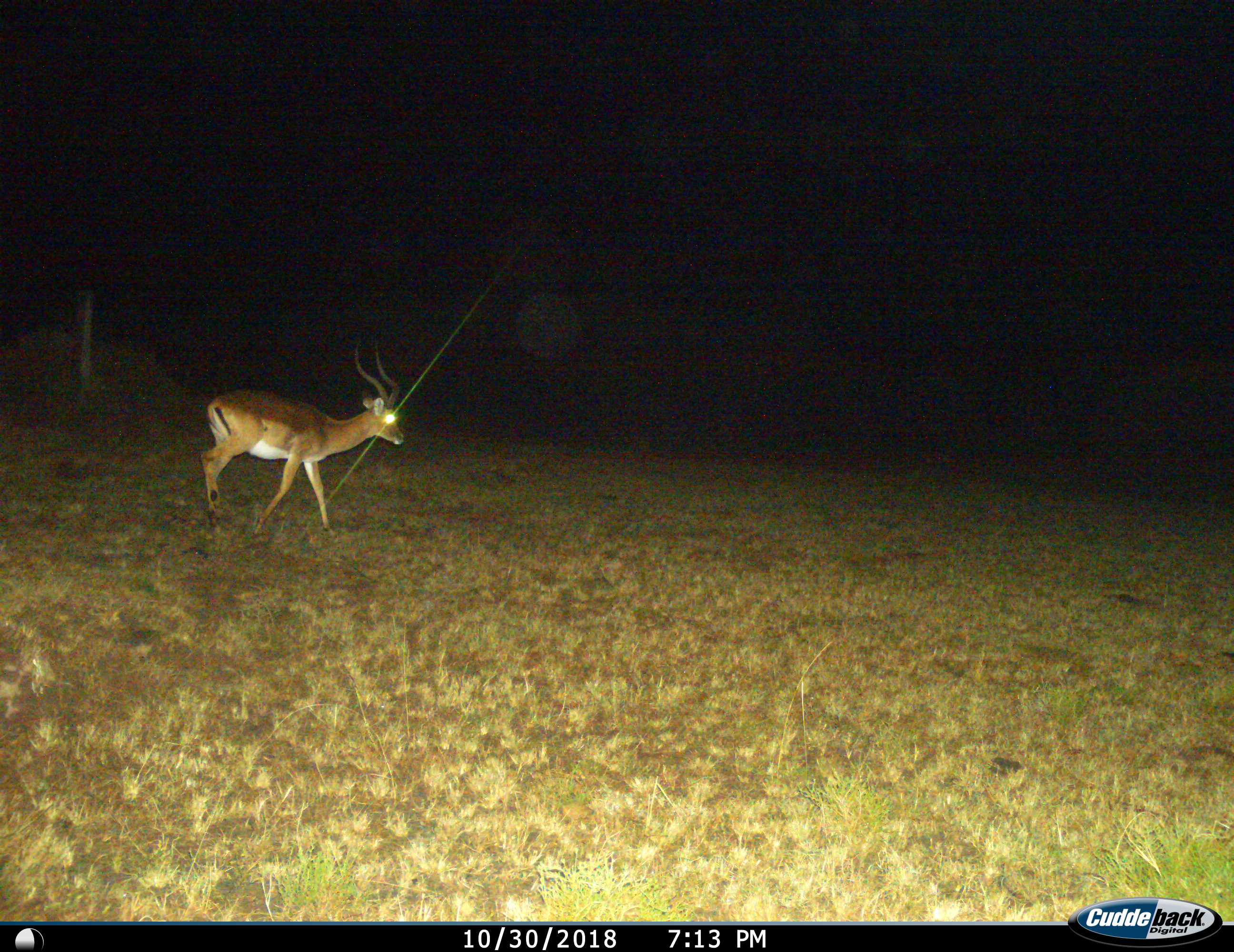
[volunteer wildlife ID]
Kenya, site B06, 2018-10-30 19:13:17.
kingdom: Animalia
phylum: Chordata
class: Mammalia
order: Artiodactyla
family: Bovidae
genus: Aepyceros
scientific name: Aepyceros melampus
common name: impala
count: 1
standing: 17%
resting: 0%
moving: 83%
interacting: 0%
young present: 0%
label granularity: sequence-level